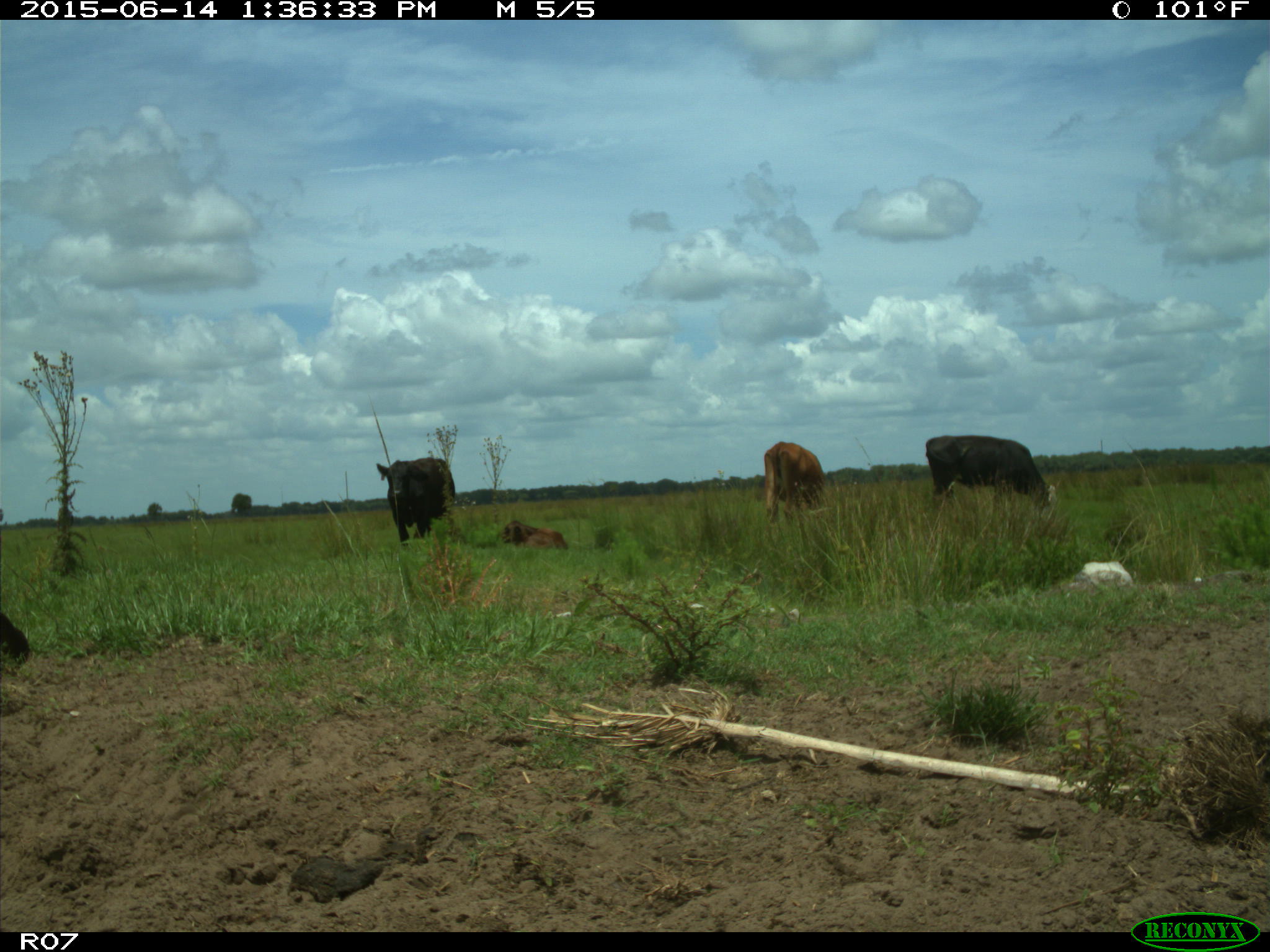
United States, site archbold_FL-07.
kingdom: Animalia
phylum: Chordata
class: Mammalia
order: Artiodactyla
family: Bovidae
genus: Bos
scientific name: Bos taurus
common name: domestic cow